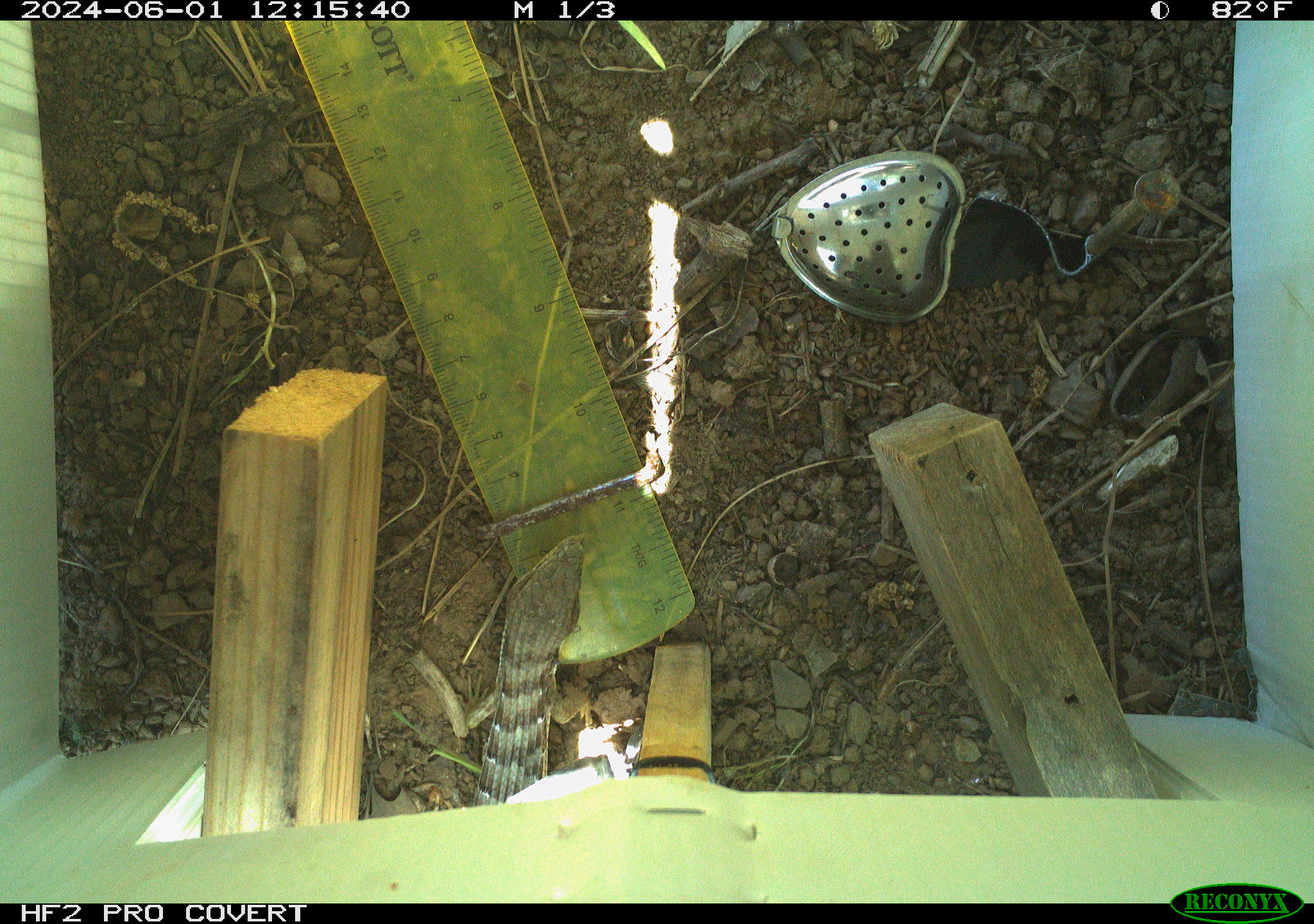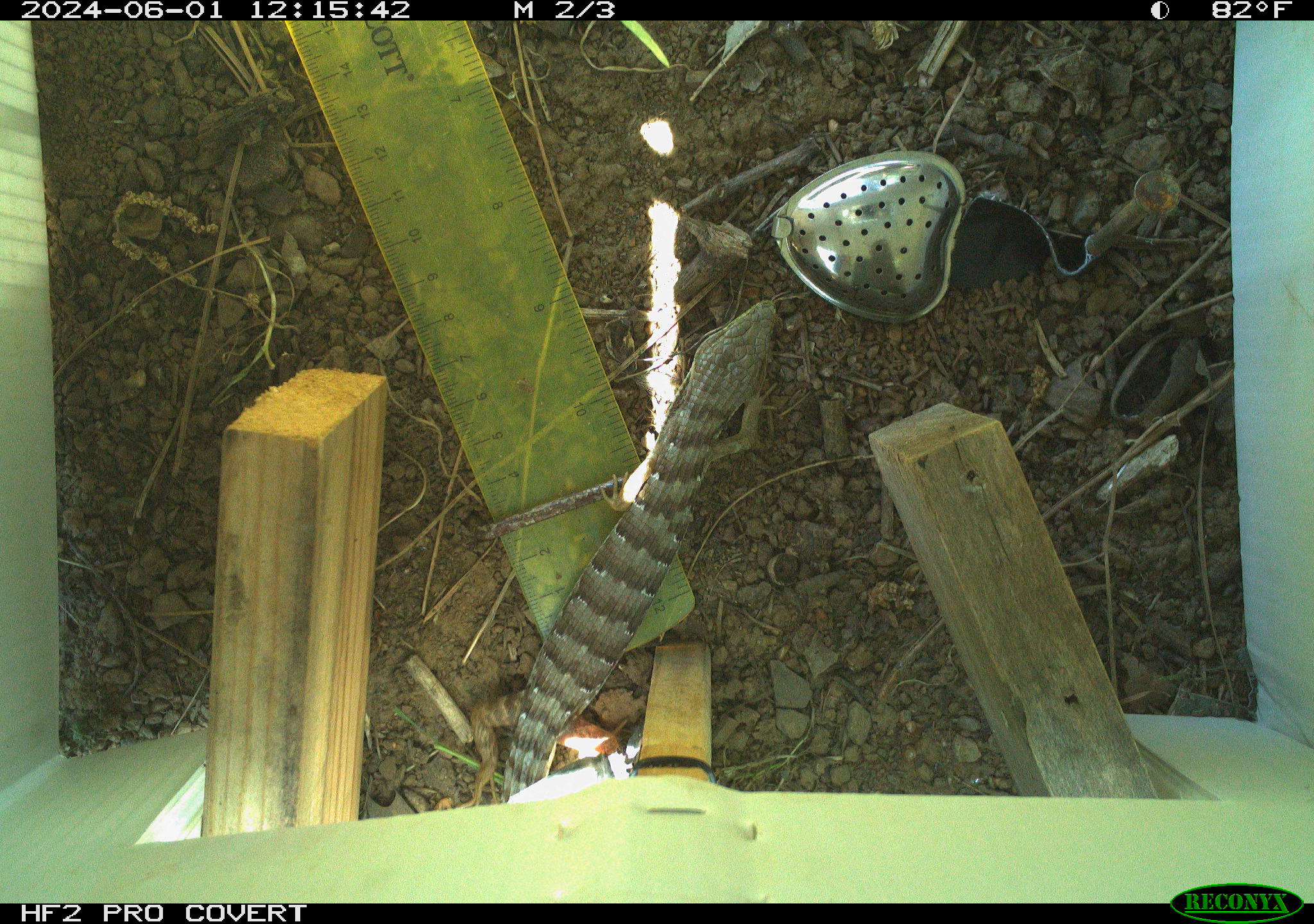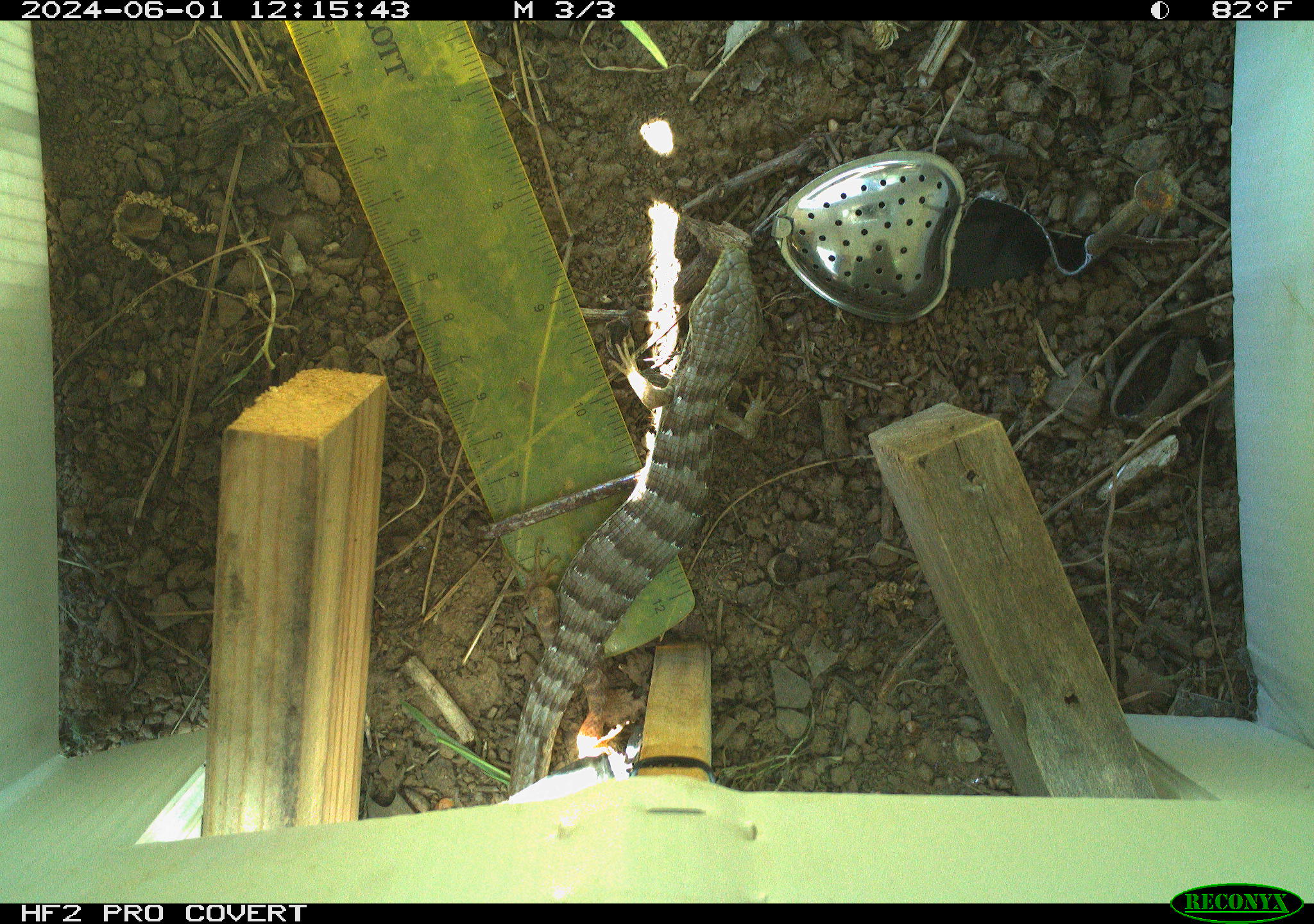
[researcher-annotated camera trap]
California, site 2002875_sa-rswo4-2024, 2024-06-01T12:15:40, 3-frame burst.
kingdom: Animalia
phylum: Chordata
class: Reptilia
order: Squamata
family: Anguidae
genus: Elgaria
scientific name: Elgaria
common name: alligator lizards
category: elgaria species